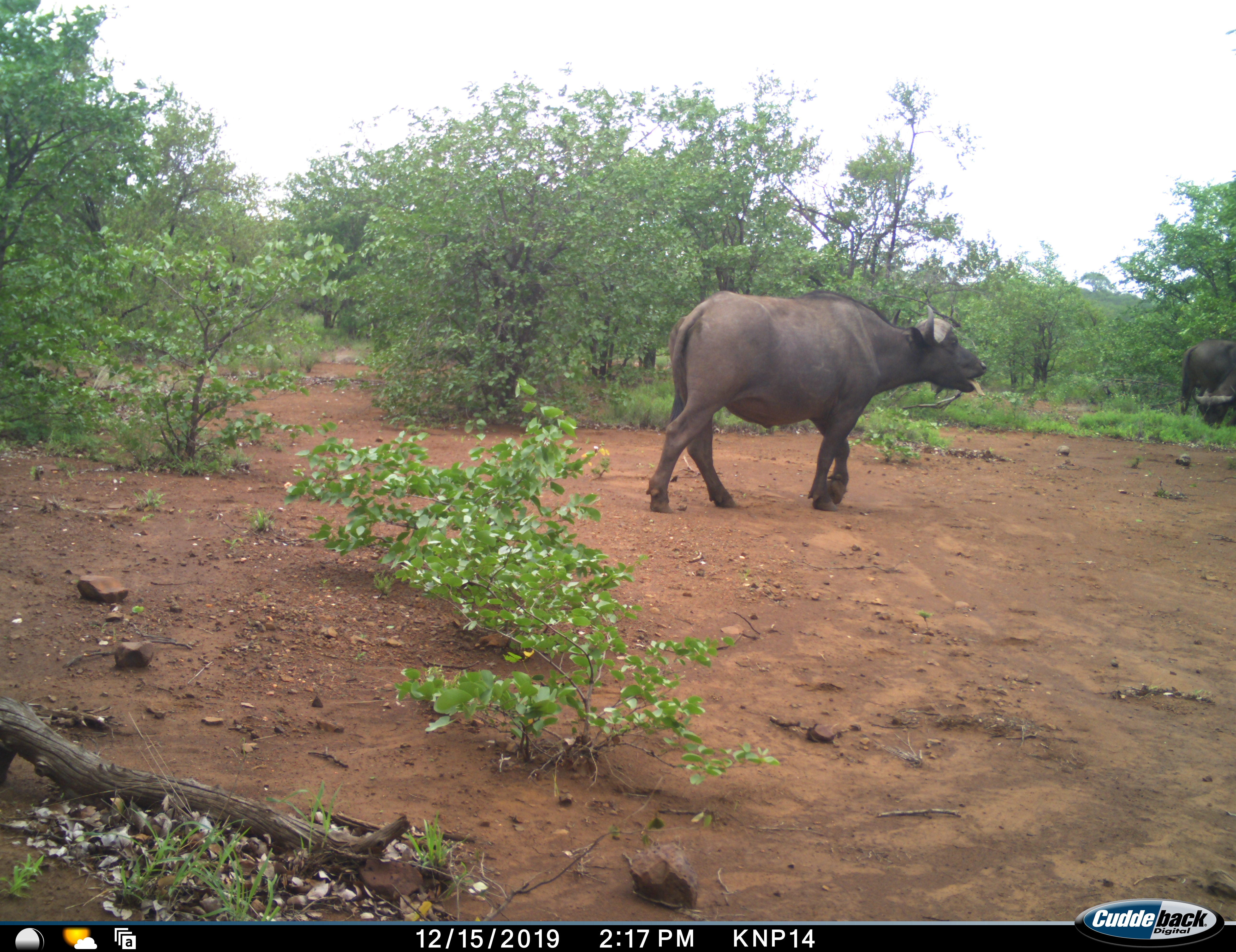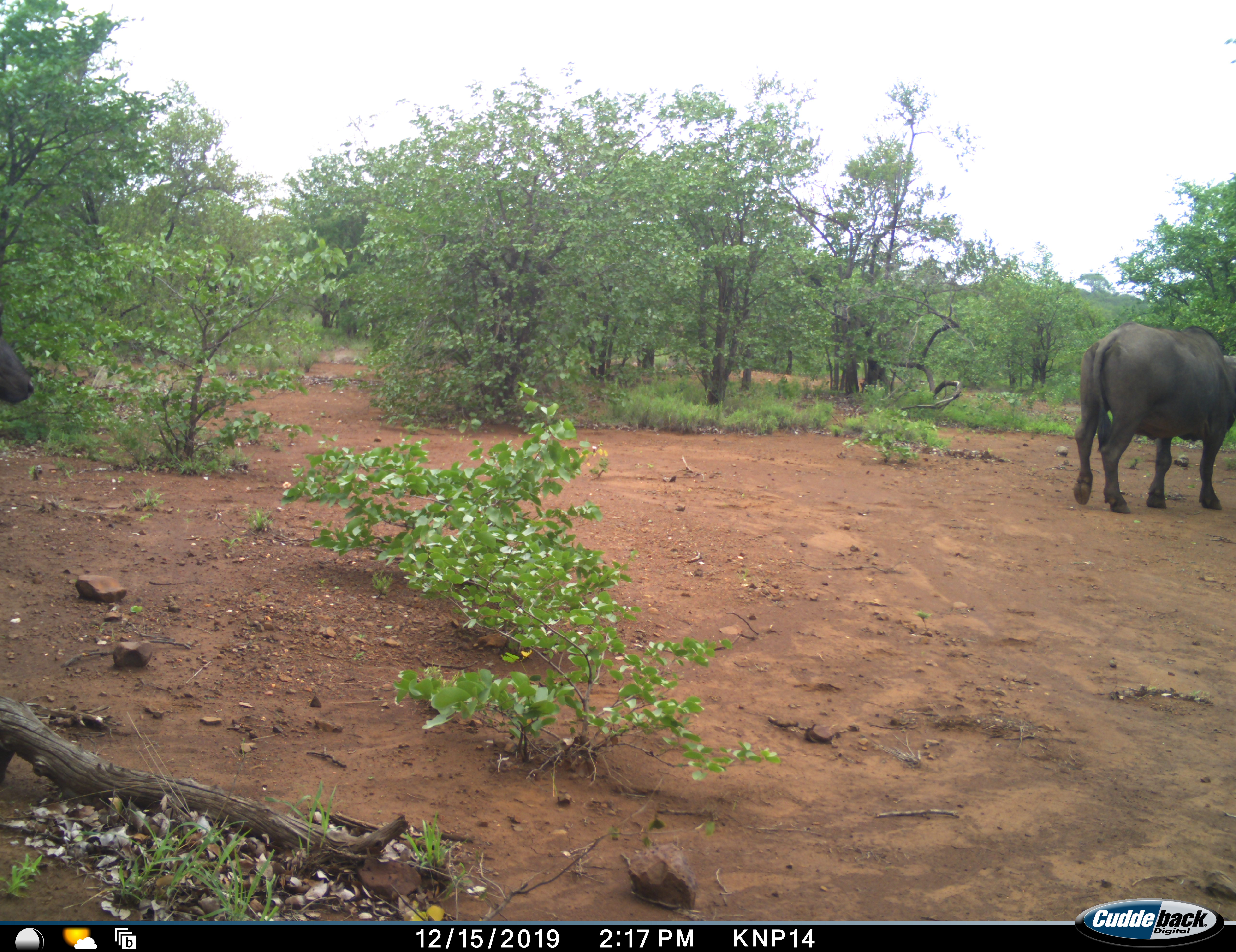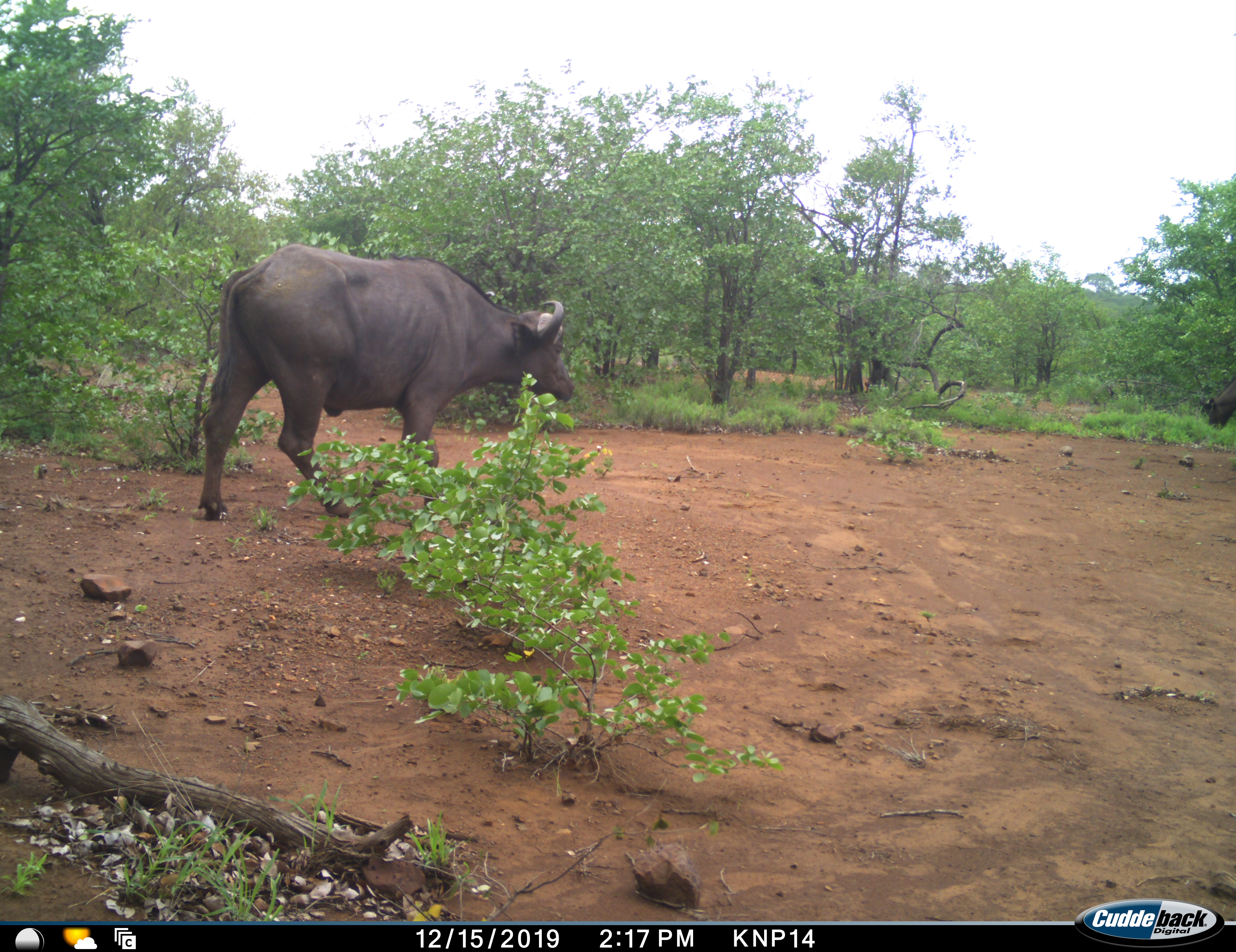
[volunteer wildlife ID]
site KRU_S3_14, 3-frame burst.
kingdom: Animalia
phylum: Chordata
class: Mammalia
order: Artiodactyla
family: Bovidae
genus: Syncerus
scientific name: Syncerus caffer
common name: african buffalo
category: buffalo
Buffalo (african buffalo) (Syncerus caffer), count 3. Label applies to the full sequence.